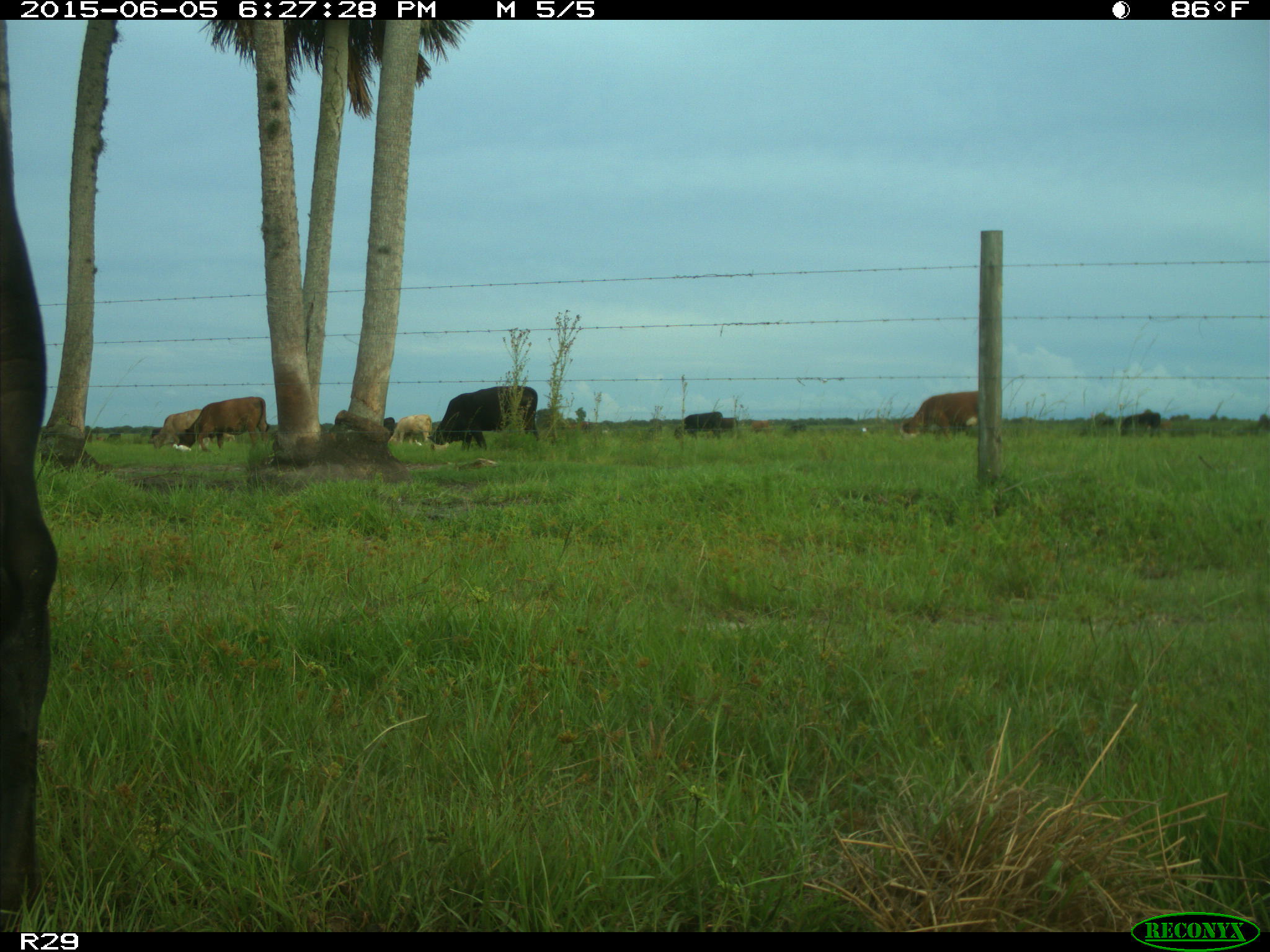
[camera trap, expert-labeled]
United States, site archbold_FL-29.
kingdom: Animalia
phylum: Chordata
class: Mammalia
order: Artiodactyla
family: Bovidae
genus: Bos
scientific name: Bos taurus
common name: domestic cow